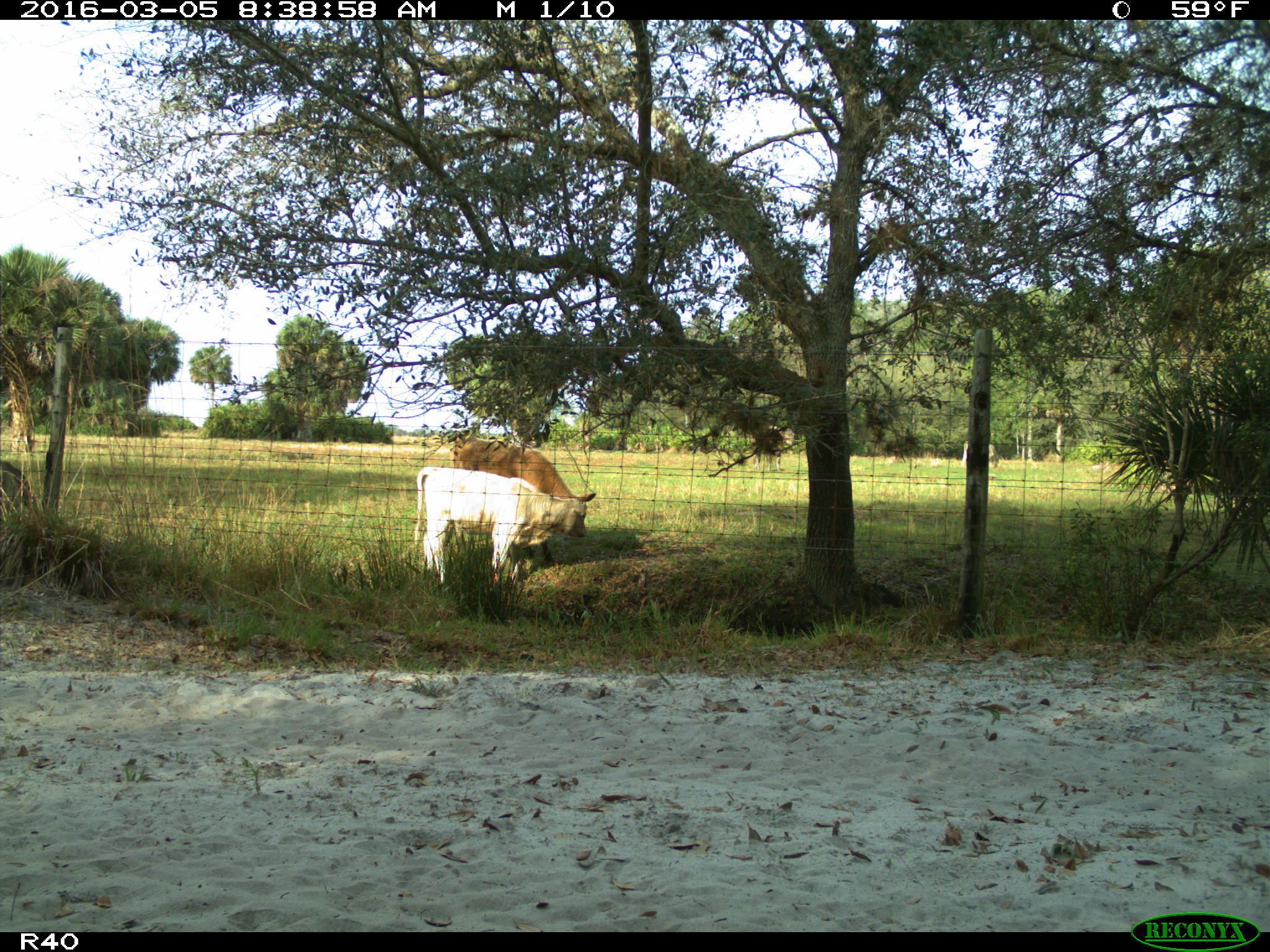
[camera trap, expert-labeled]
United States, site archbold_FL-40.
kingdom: Animalia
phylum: Chordata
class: Mammalia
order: Artiodactyla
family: Bovidae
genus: Bos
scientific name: Bos taurus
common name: domestic cow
Bos taurus (domestic cow).